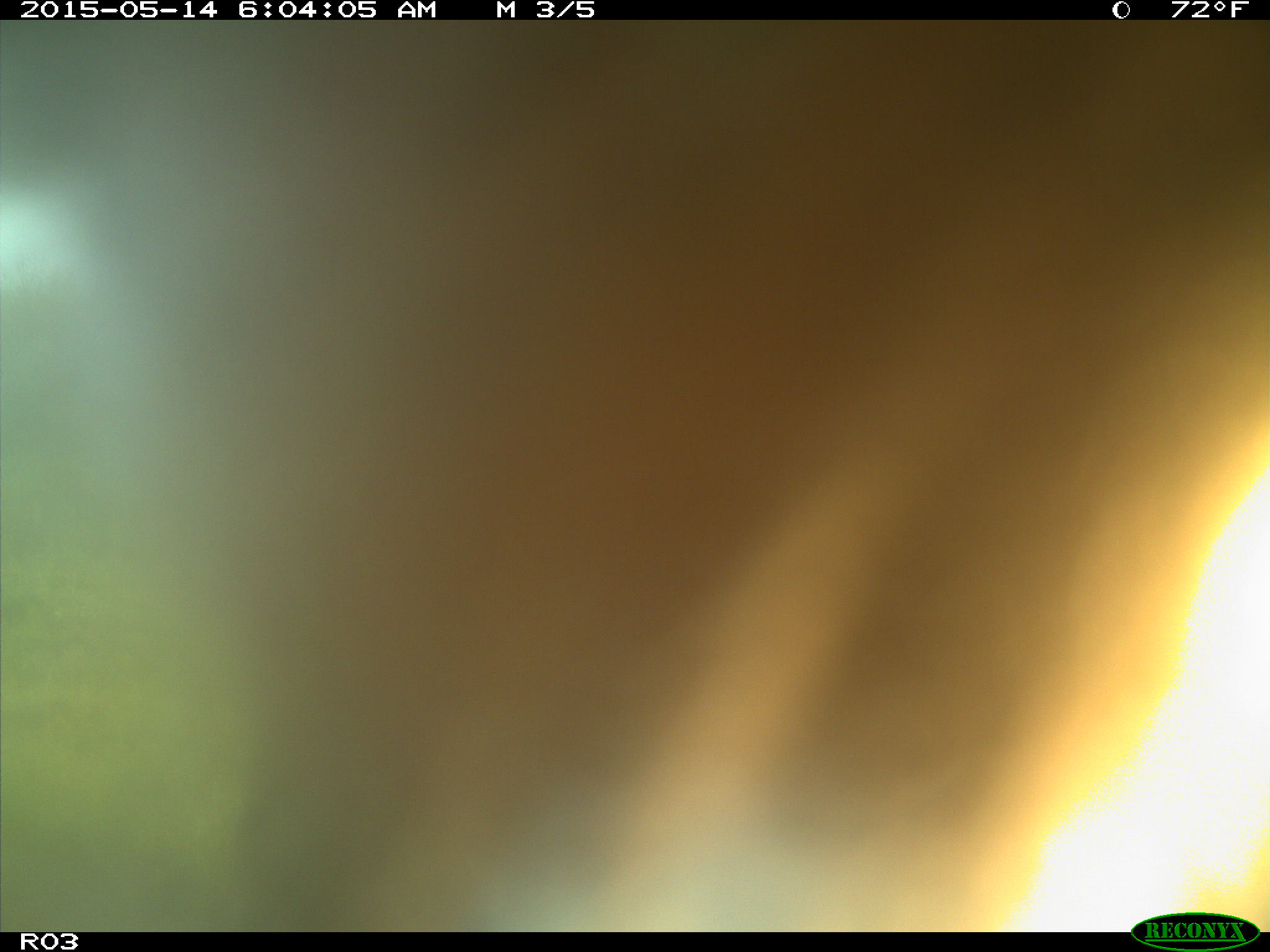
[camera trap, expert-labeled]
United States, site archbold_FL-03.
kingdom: Animalia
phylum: Chordata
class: Mammalia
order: Artiodactyla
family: Bovidae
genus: Bos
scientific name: Bos taurus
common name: domestic cow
Bos taurus (domestic cow).